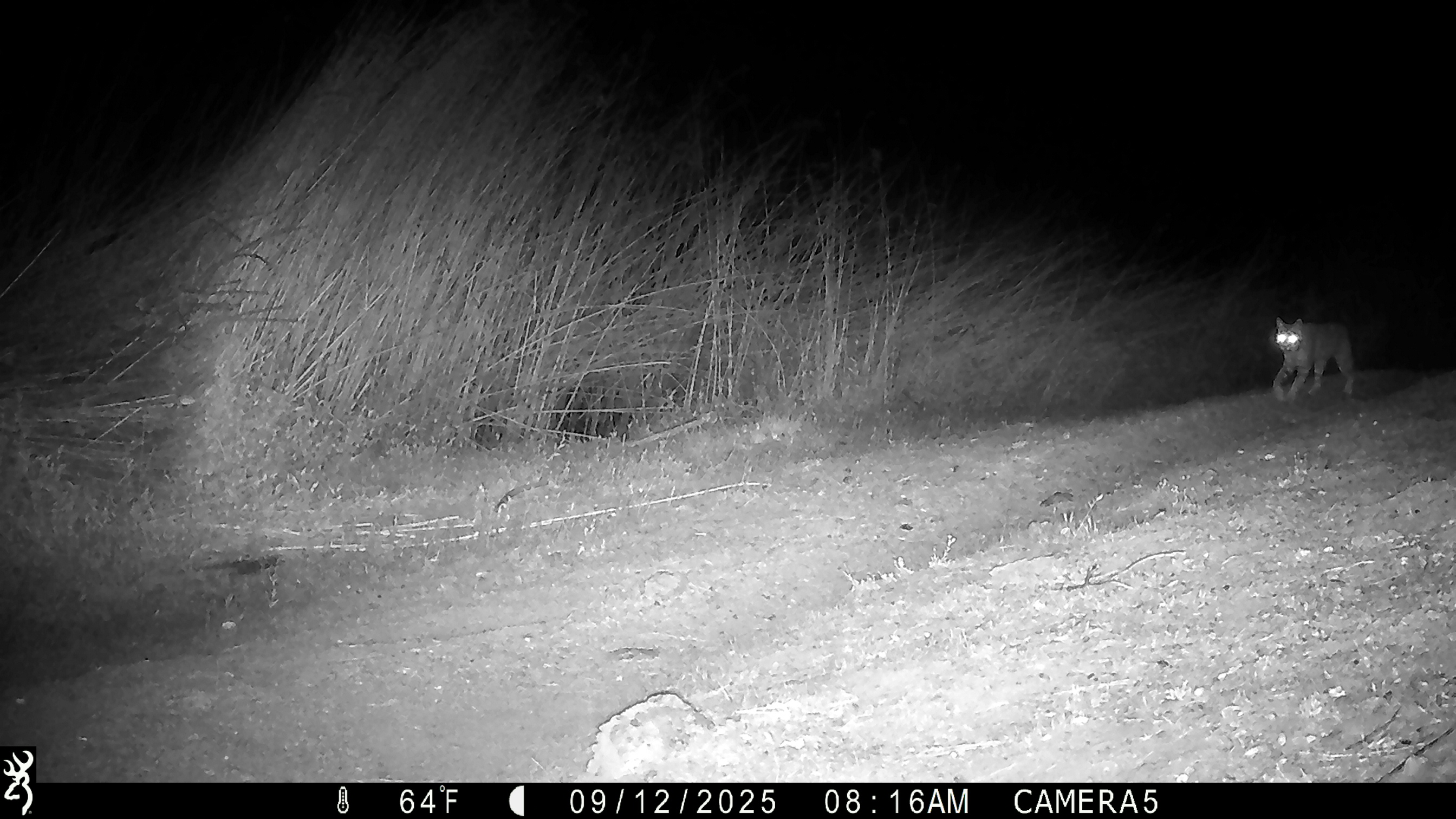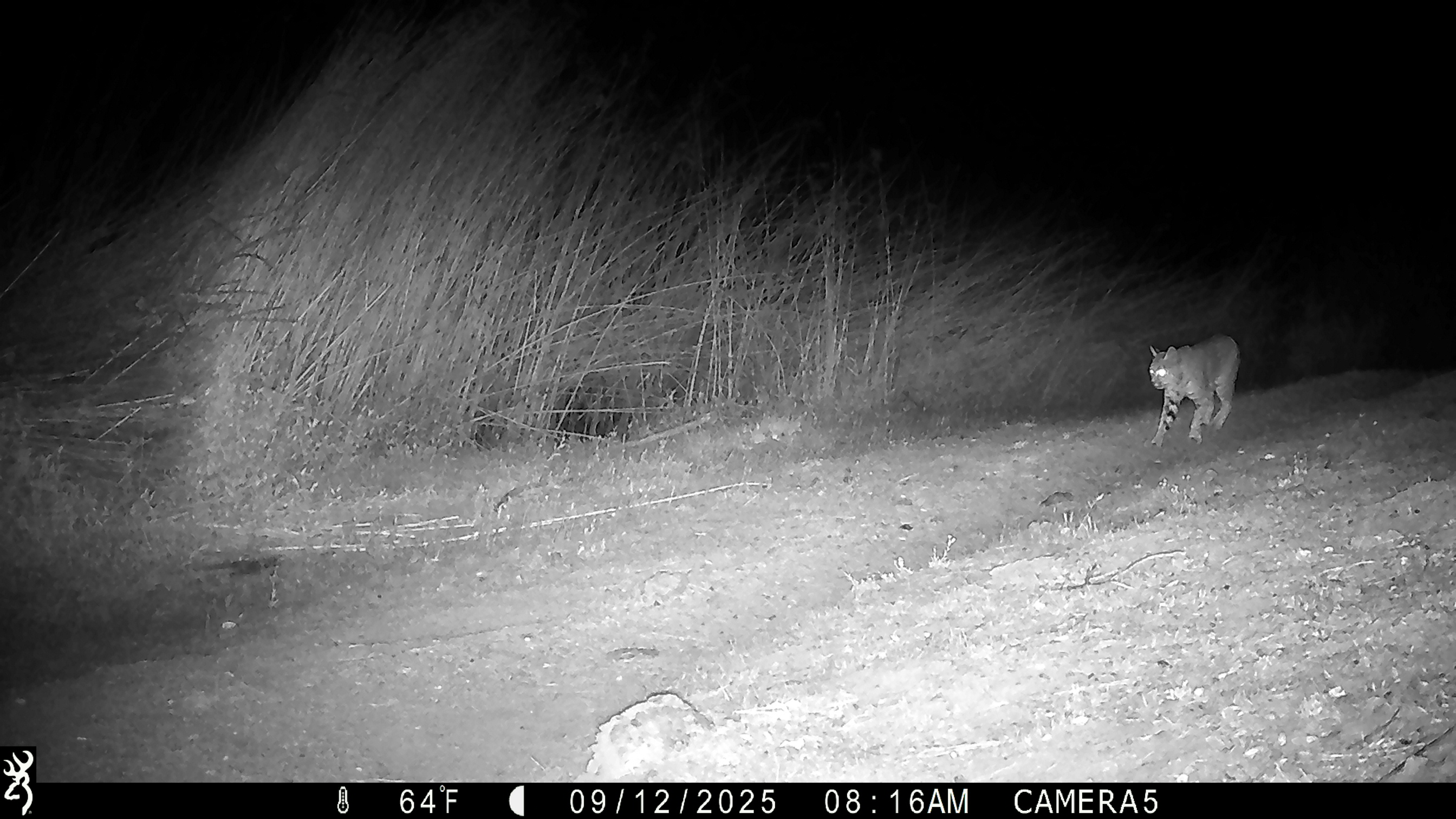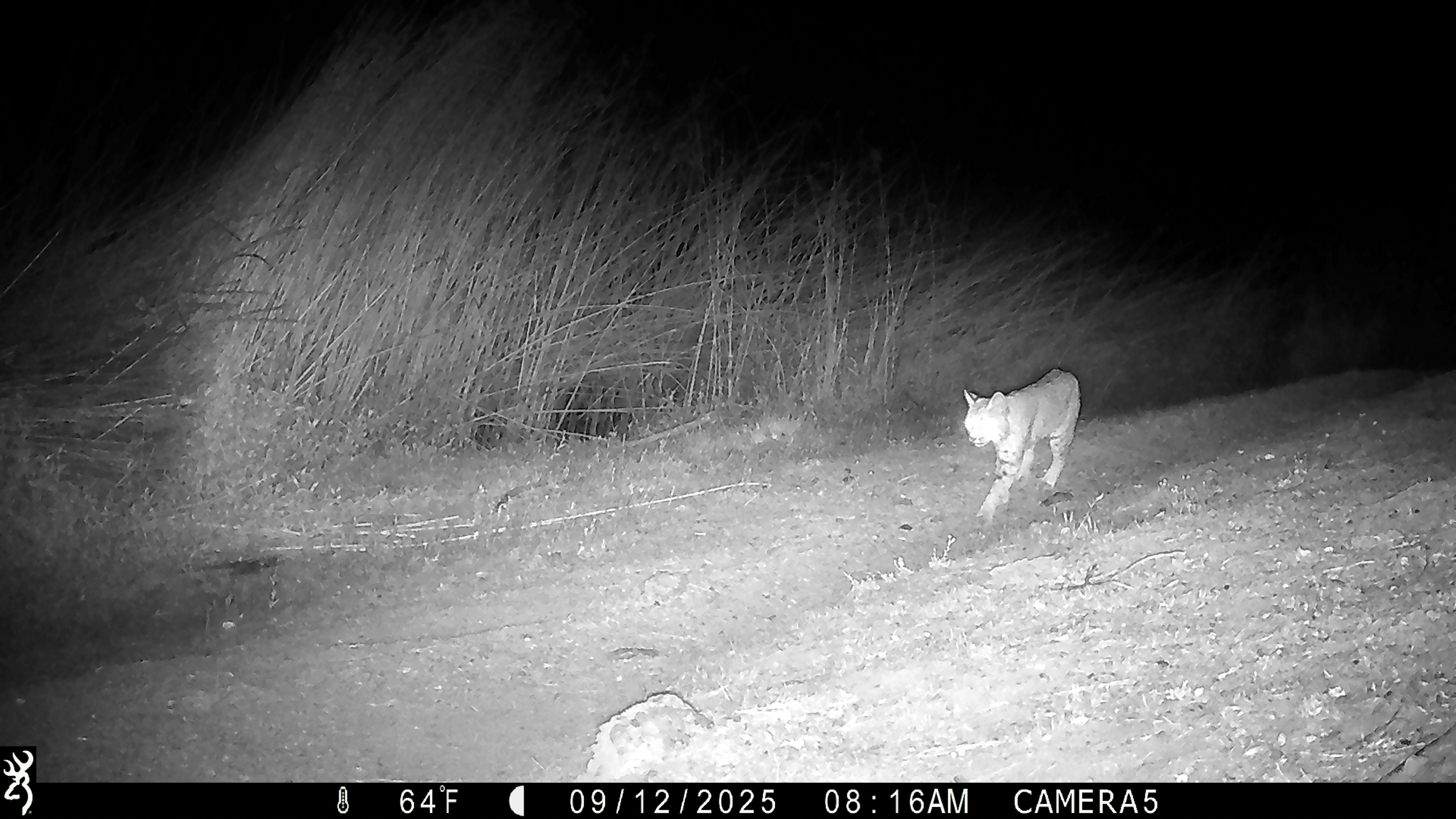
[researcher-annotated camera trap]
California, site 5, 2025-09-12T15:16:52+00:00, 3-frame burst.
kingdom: Animalia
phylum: Chordata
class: Mammalia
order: Carnivora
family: Felidae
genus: Lynx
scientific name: Lynx rufus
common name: bobcat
Bobcat (Lynx rufus).